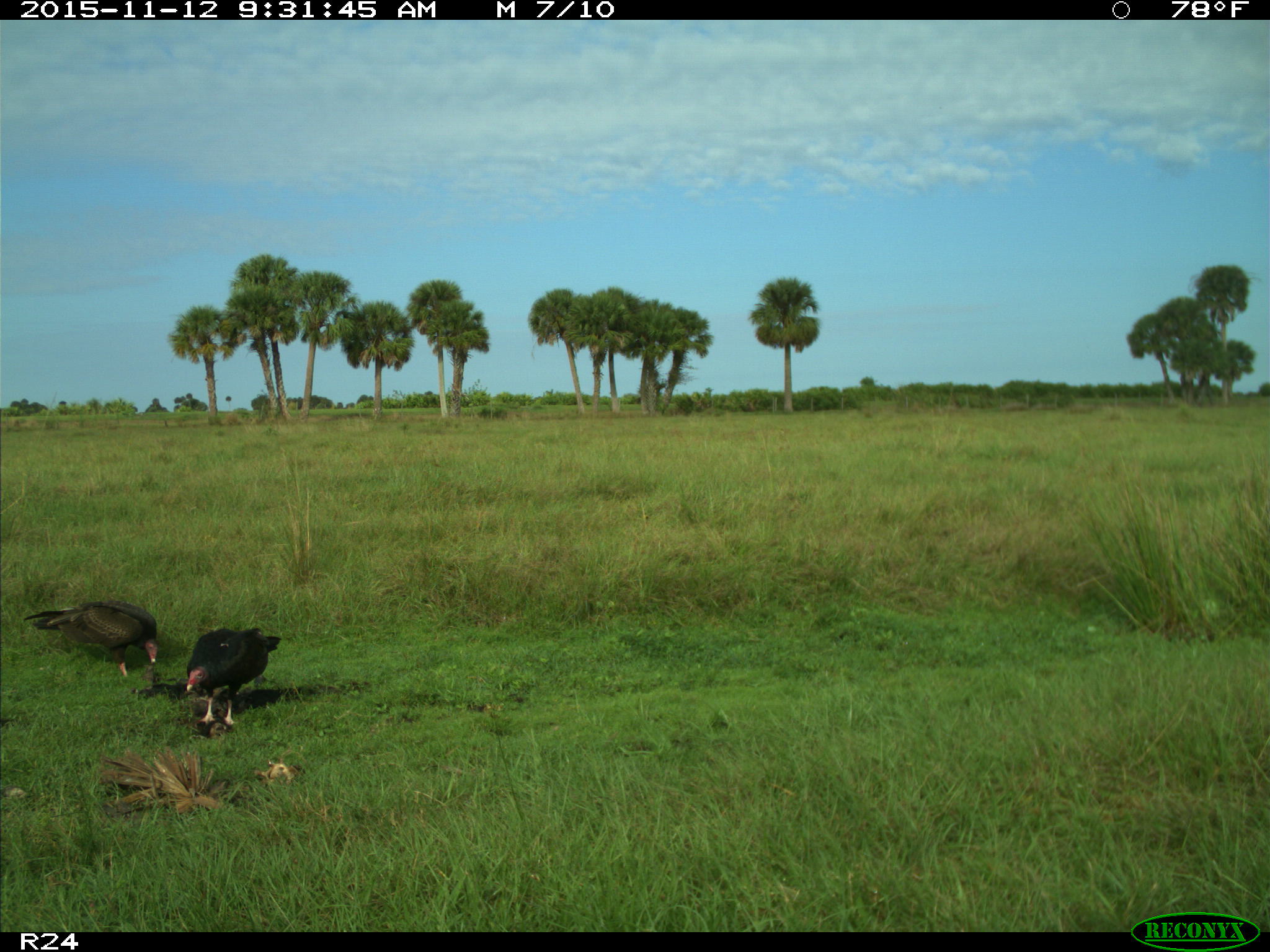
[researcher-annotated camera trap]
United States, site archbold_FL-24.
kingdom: Animalia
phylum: Chordata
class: Aves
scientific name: Aves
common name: birds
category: unidentified bird